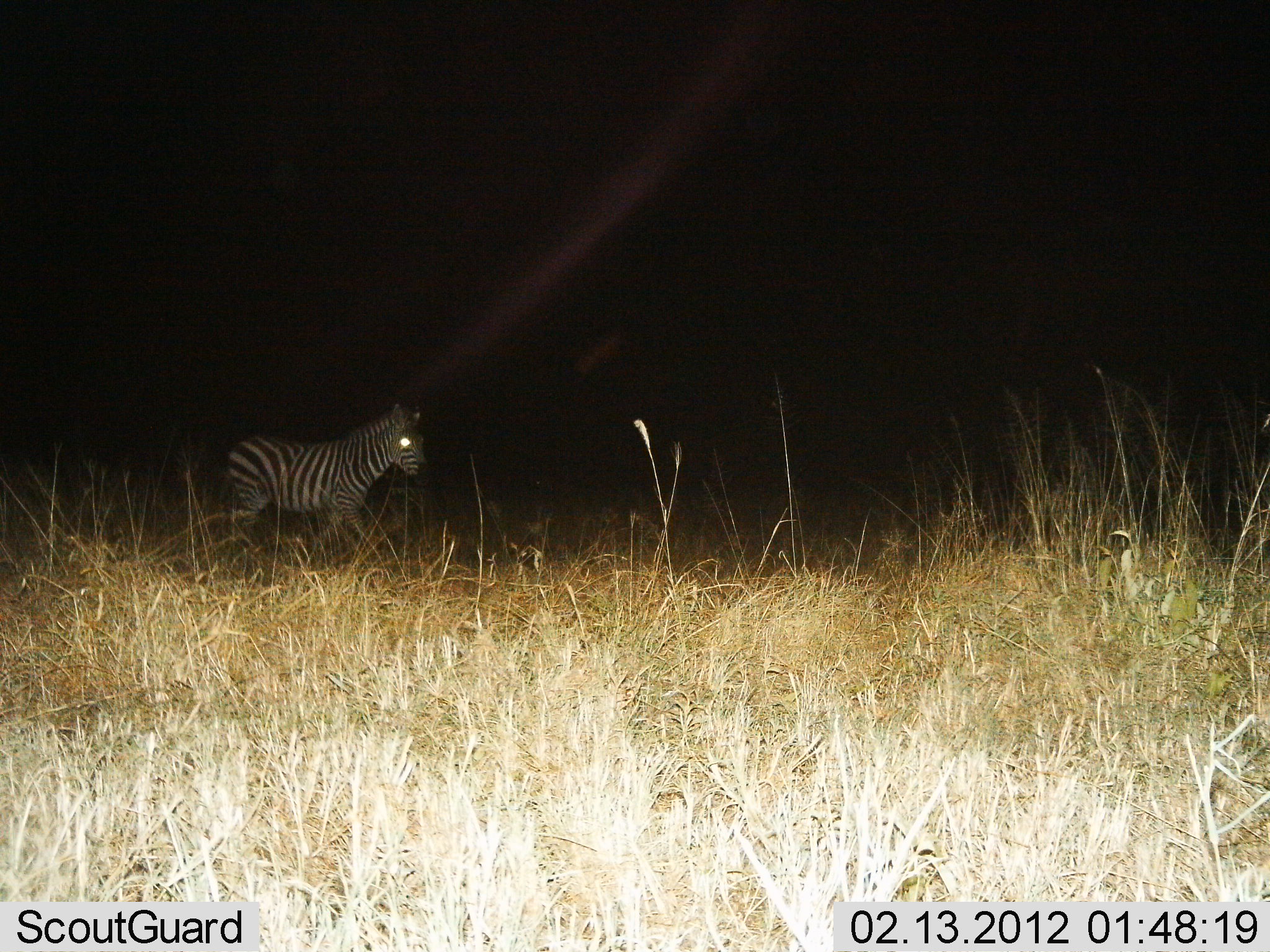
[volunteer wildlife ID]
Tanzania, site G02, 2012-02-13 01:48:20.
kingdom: Animalia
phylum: Chordata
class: Mammalia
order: Perissodactyla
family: Equidae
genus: Equus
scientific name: Equus quagga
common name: plains zebra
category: zebra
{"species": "zebra (plains zebra) (Equus quagga)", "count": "1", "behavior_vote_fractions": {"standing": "58%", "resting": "0%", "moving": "42%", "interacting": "0%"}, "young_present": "0%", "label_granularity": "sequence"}